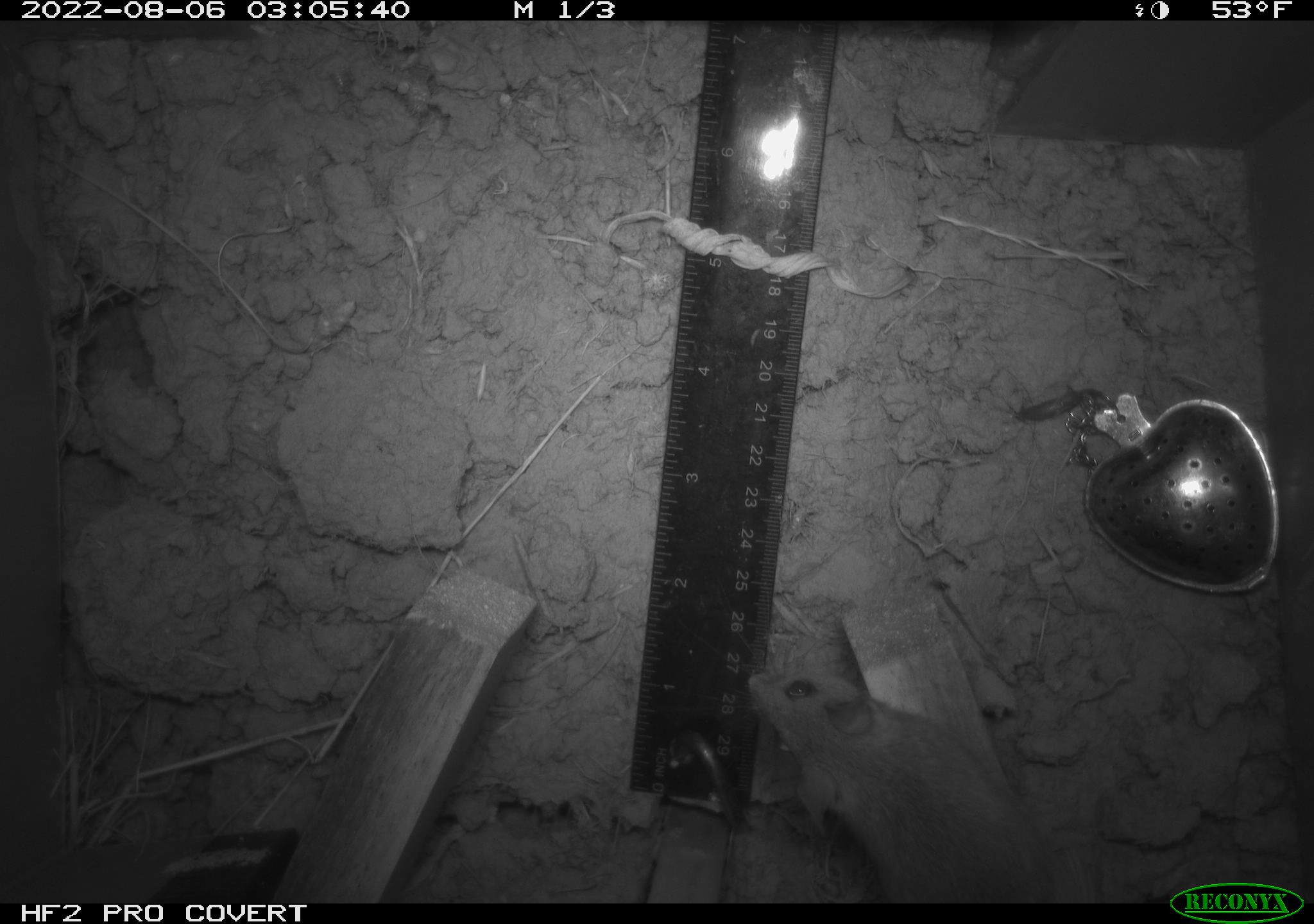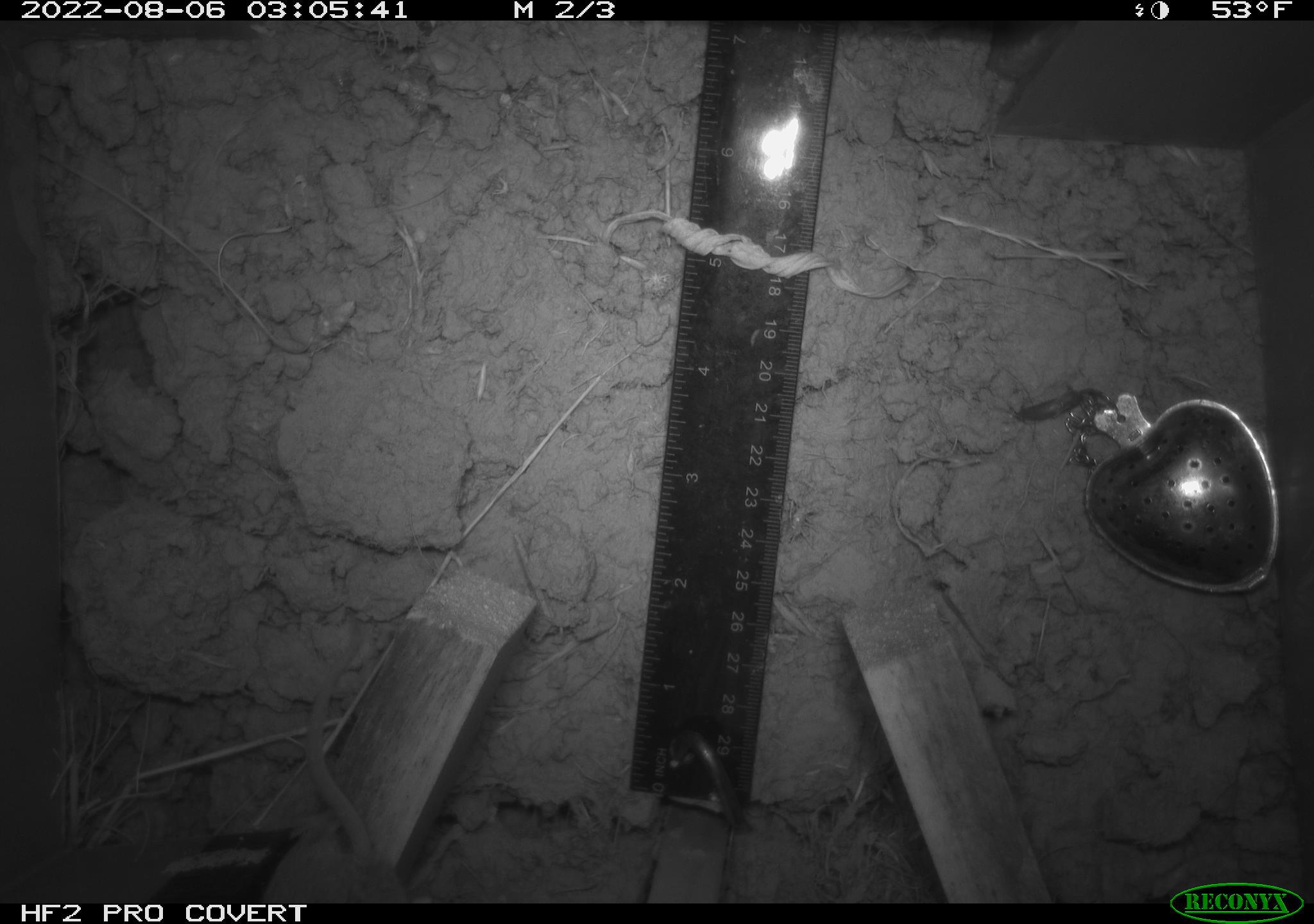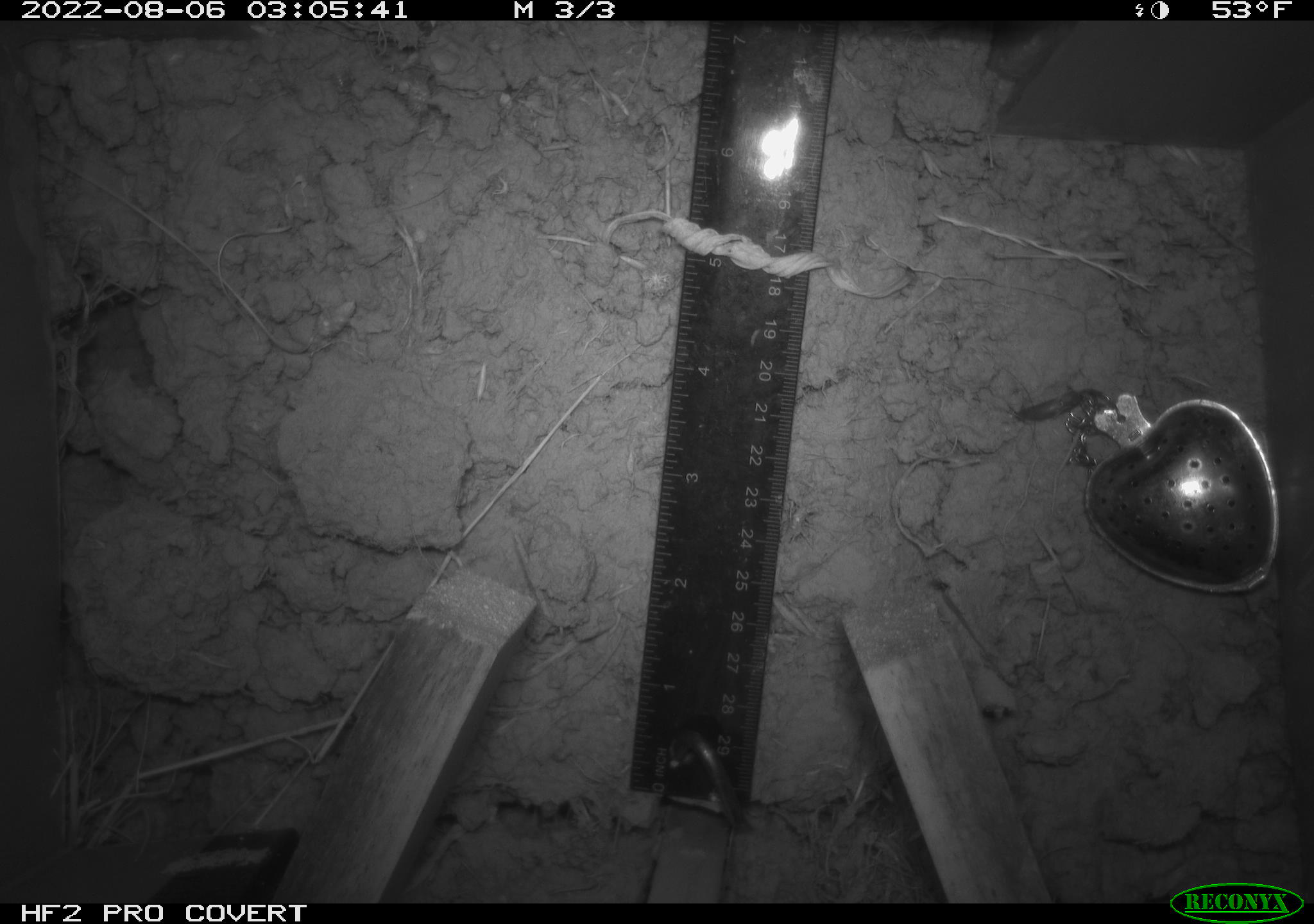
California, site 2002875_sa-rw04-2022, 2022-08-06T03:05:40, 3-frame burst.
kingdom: Animalia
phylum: Chordata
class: Mammalia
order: Rodentia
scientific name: Rodentia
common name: mouse species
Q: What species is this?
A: Mouse species (Rodentia).